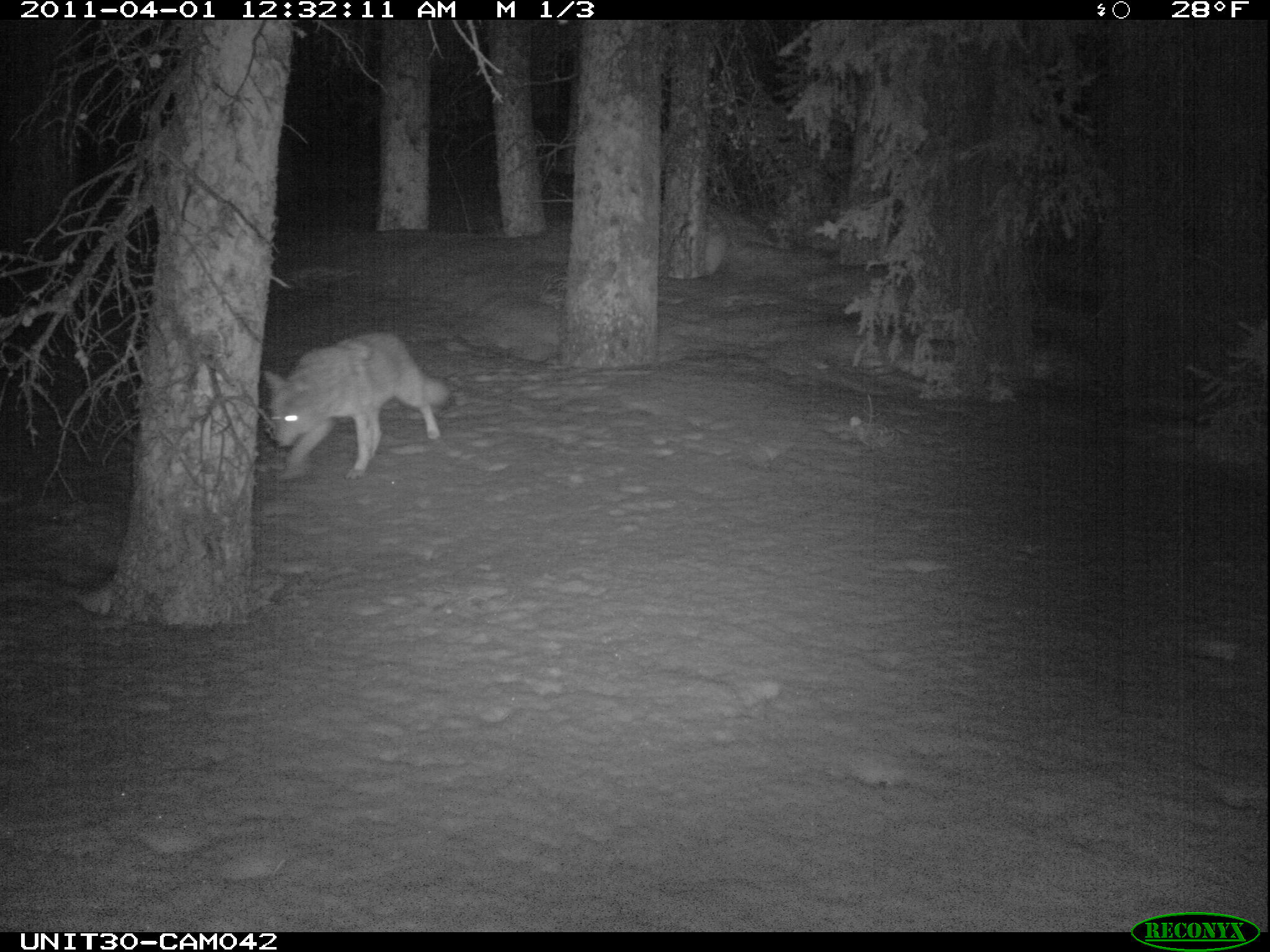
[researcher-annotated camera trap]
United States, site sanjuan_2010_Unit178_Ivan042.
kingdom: Animalia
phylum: Chordata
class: Mammalia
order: Carnivora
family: Canidae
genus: Canis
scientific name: Canis latrans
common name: coyote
Canis latrans (coyote).